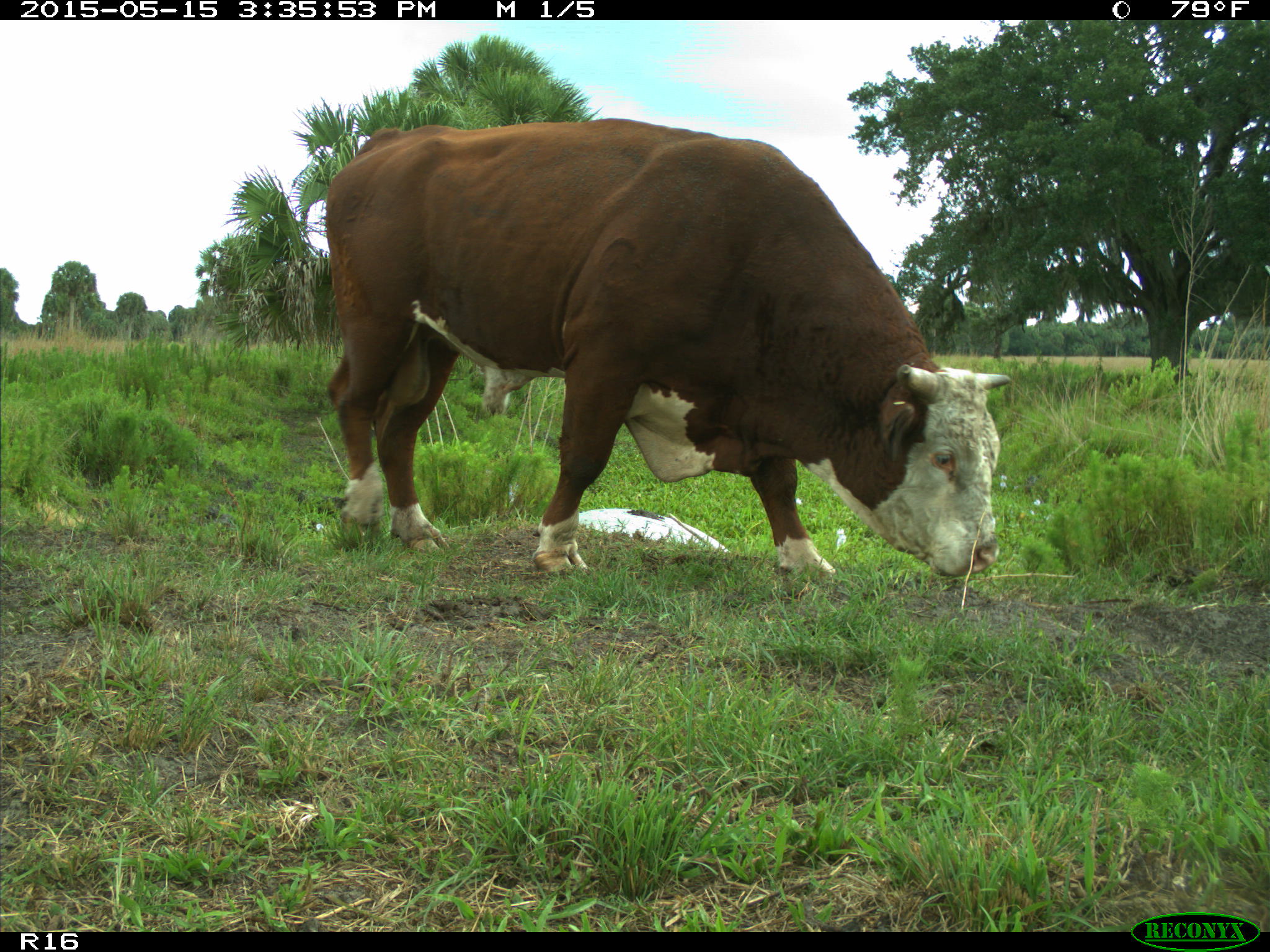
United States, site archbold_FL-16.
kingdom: Animalia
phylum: Chordata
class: Mammalia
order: Artiodactyla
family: Bovidae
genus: Bos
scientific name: Bos taurus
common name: domestic cow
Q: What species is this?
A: Bos taurus (domestic cow).